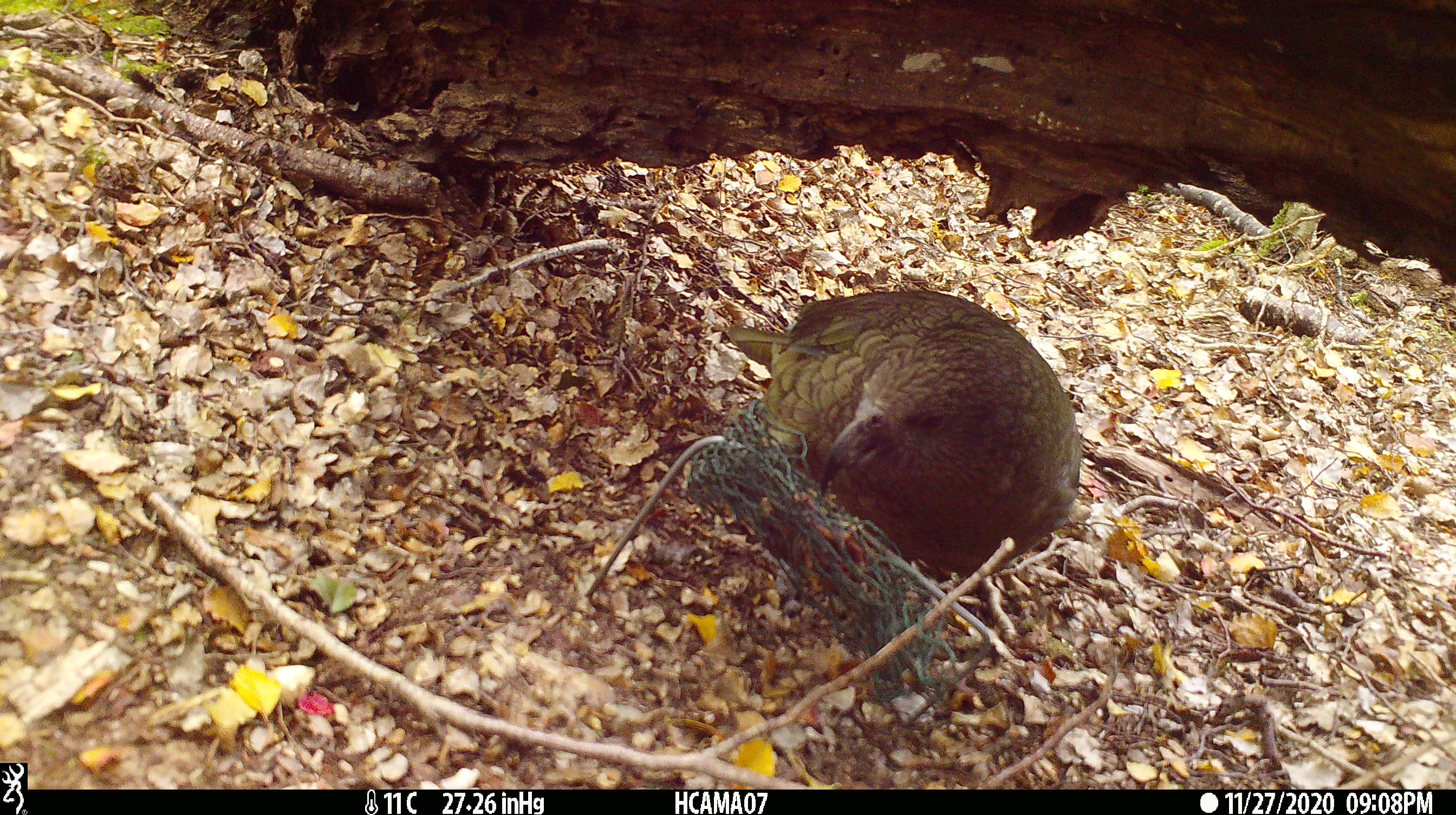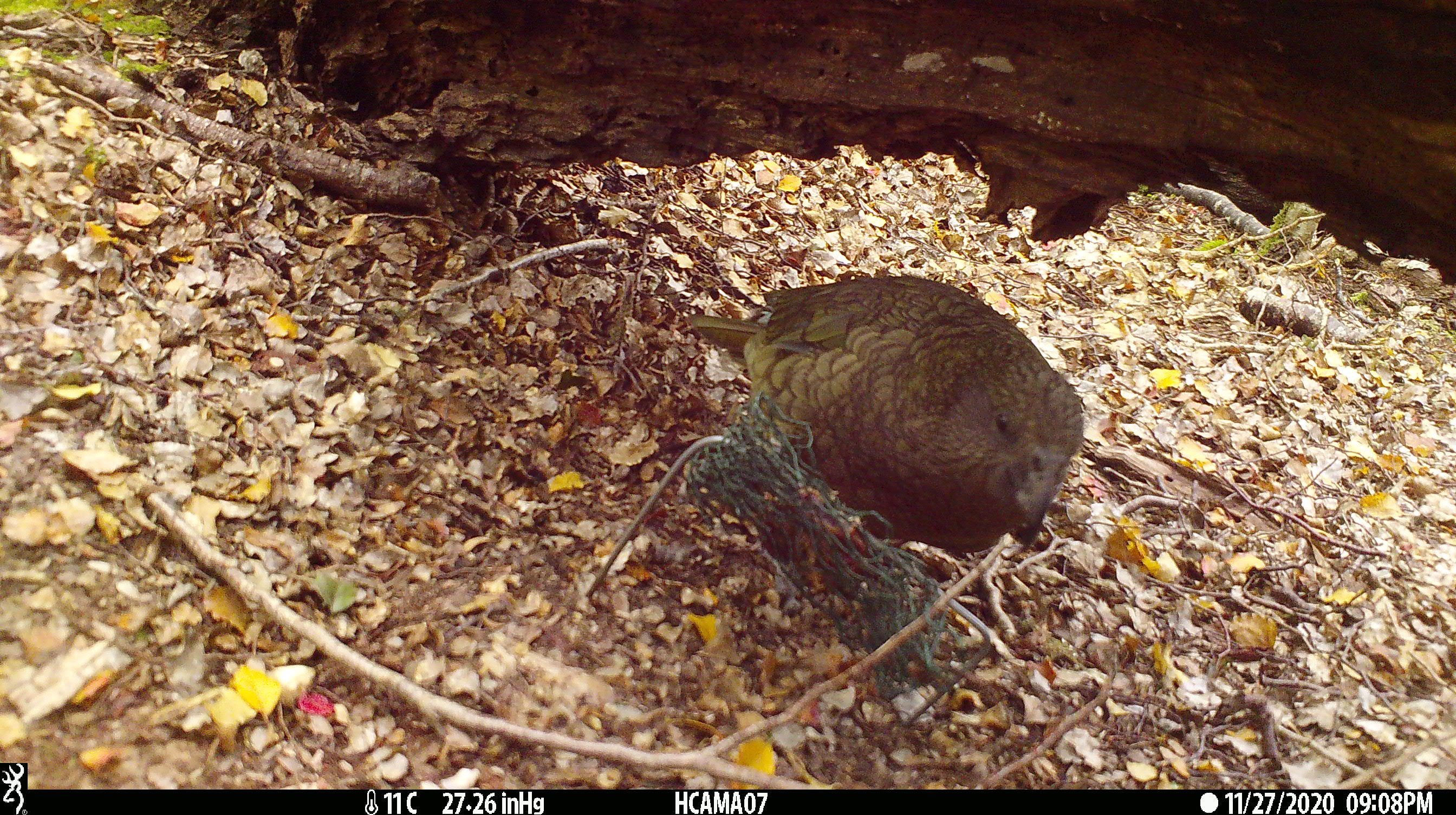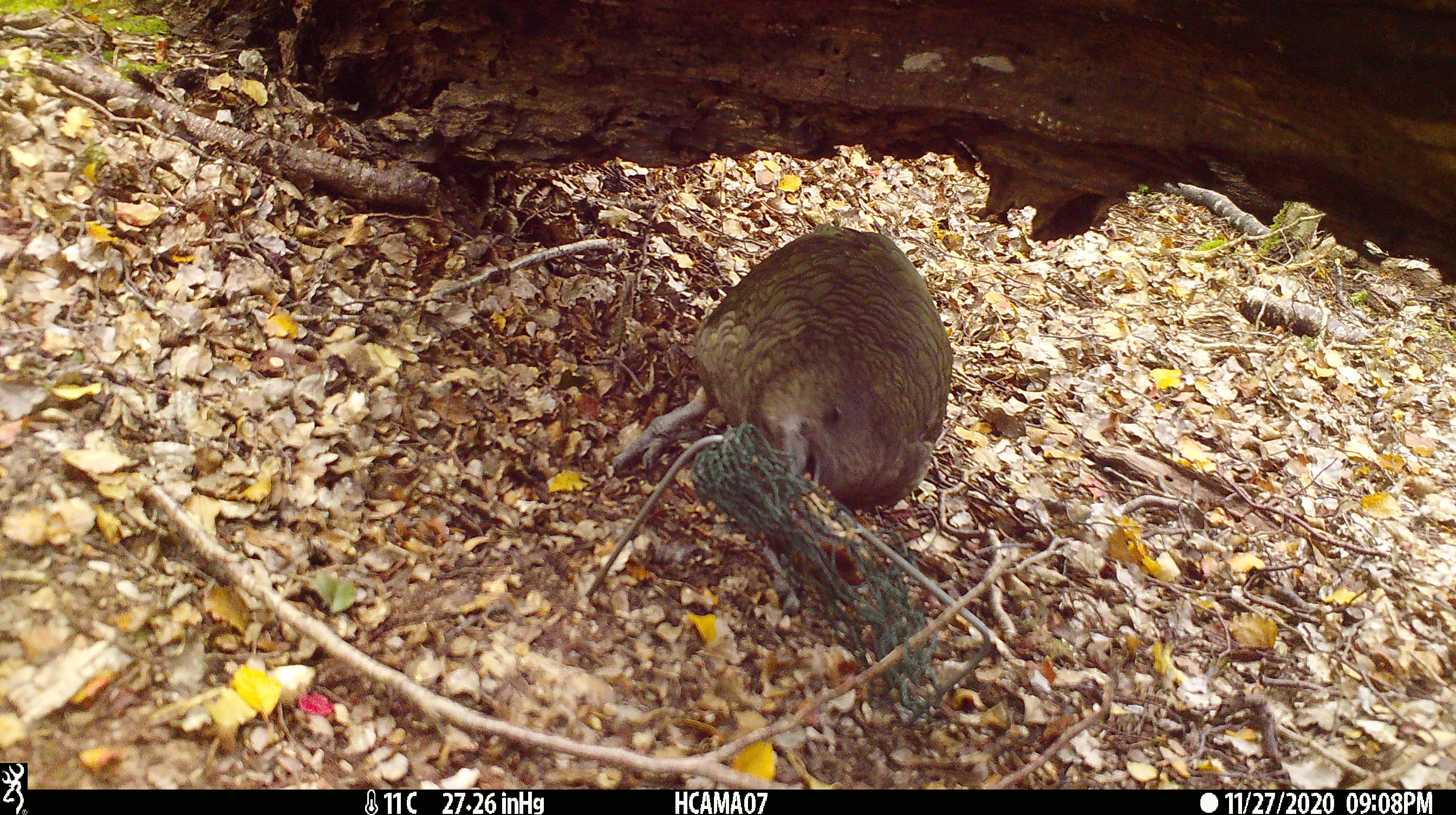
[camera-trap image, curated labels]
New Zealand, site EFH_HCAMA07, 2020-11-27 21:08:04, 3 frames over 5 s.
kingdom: Animalia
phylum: Chordata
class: Aves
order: Psittaciformes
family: Strigopidae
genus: Nestor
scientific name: Nestor notabilis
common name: kea